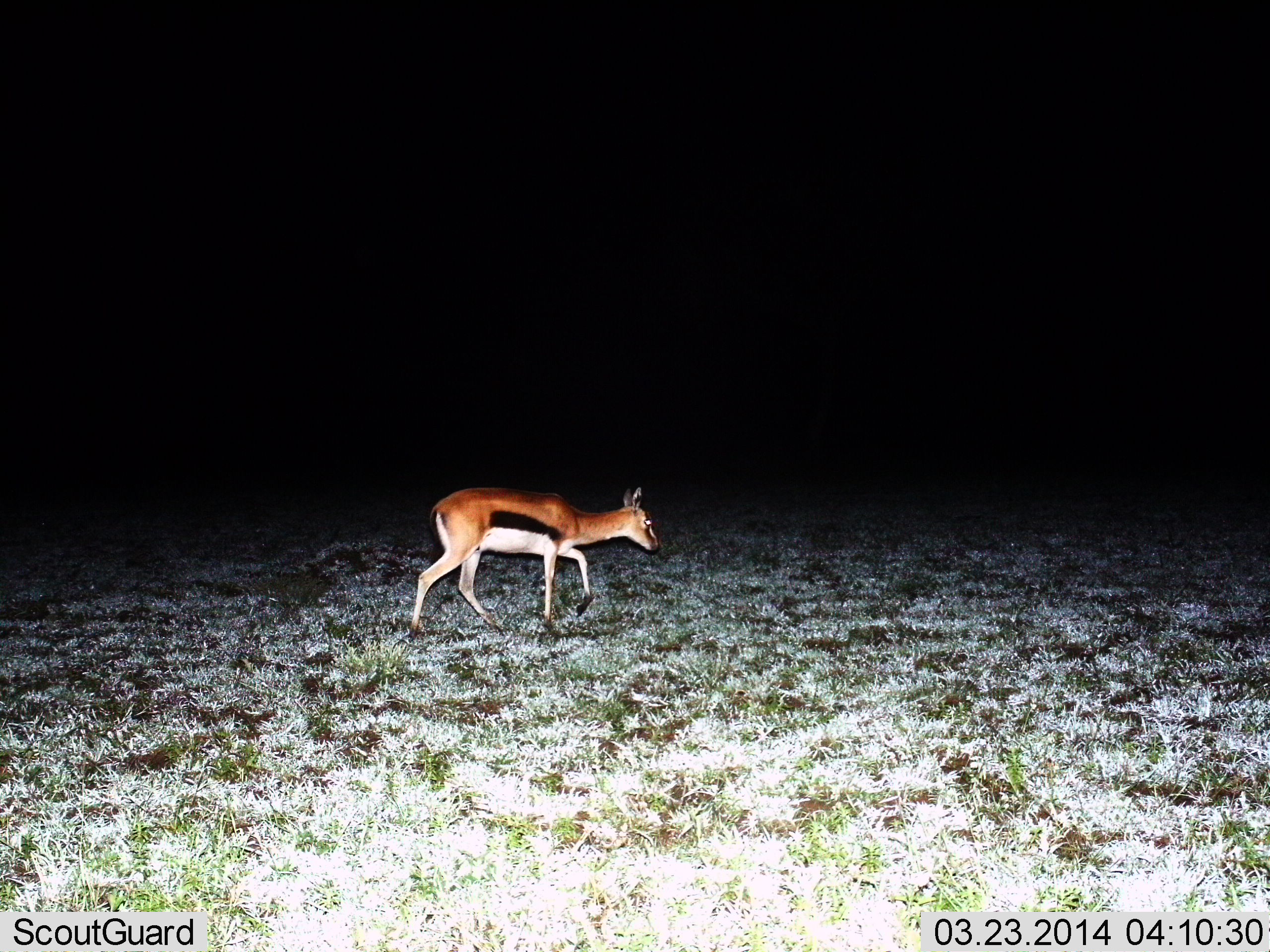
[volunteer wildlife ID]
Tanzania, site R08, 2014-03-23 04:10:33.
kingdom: Animalia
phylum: Chordata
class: Mammalia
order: Artiodactyla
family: Bovidae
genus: Eudorcas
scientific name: Eudorcas thomsonii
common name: thomson's gazelle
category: gazellethomsons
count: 1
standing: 20%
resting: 0%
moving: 80%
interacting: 0%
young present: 0%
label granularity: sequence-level